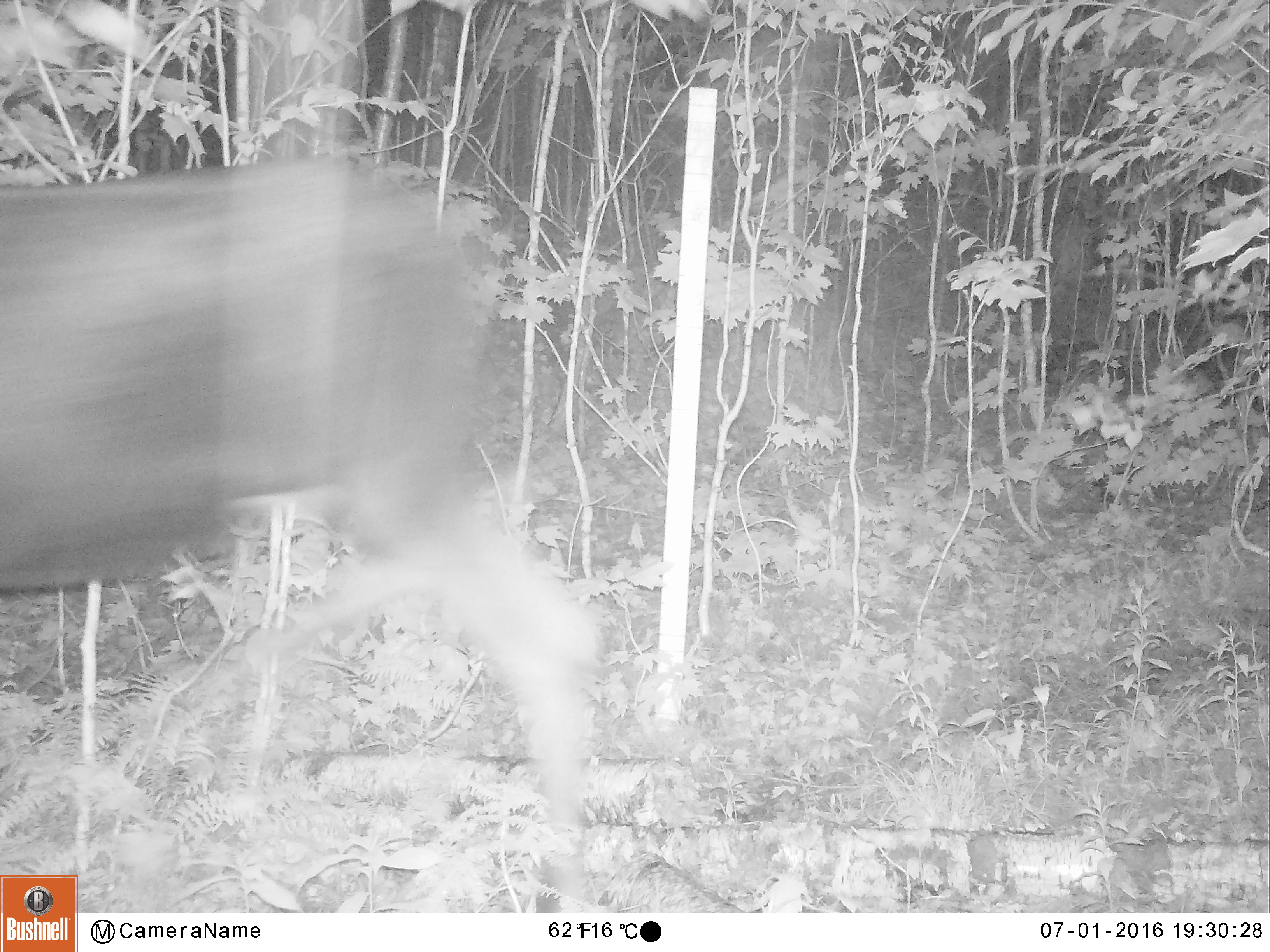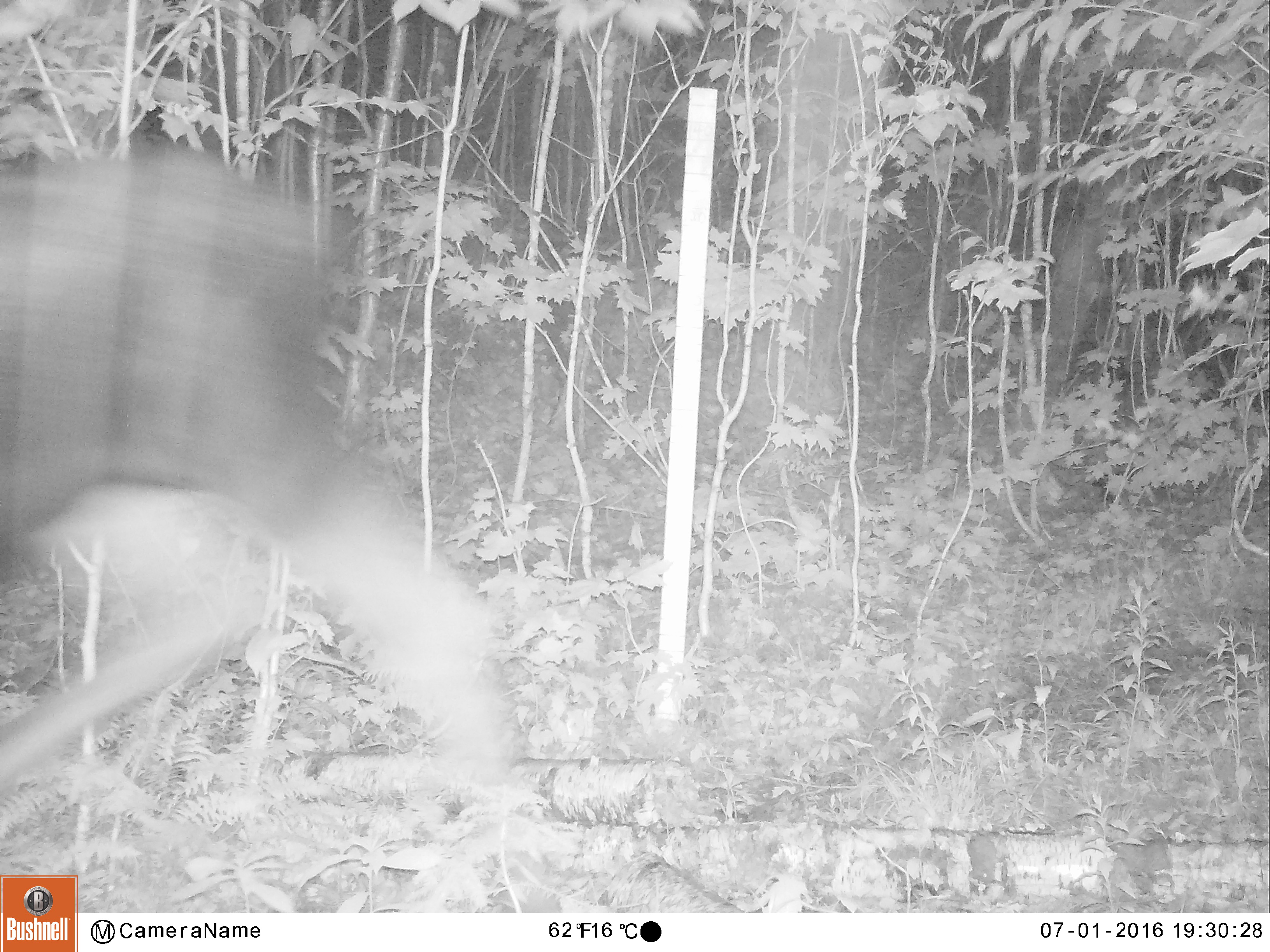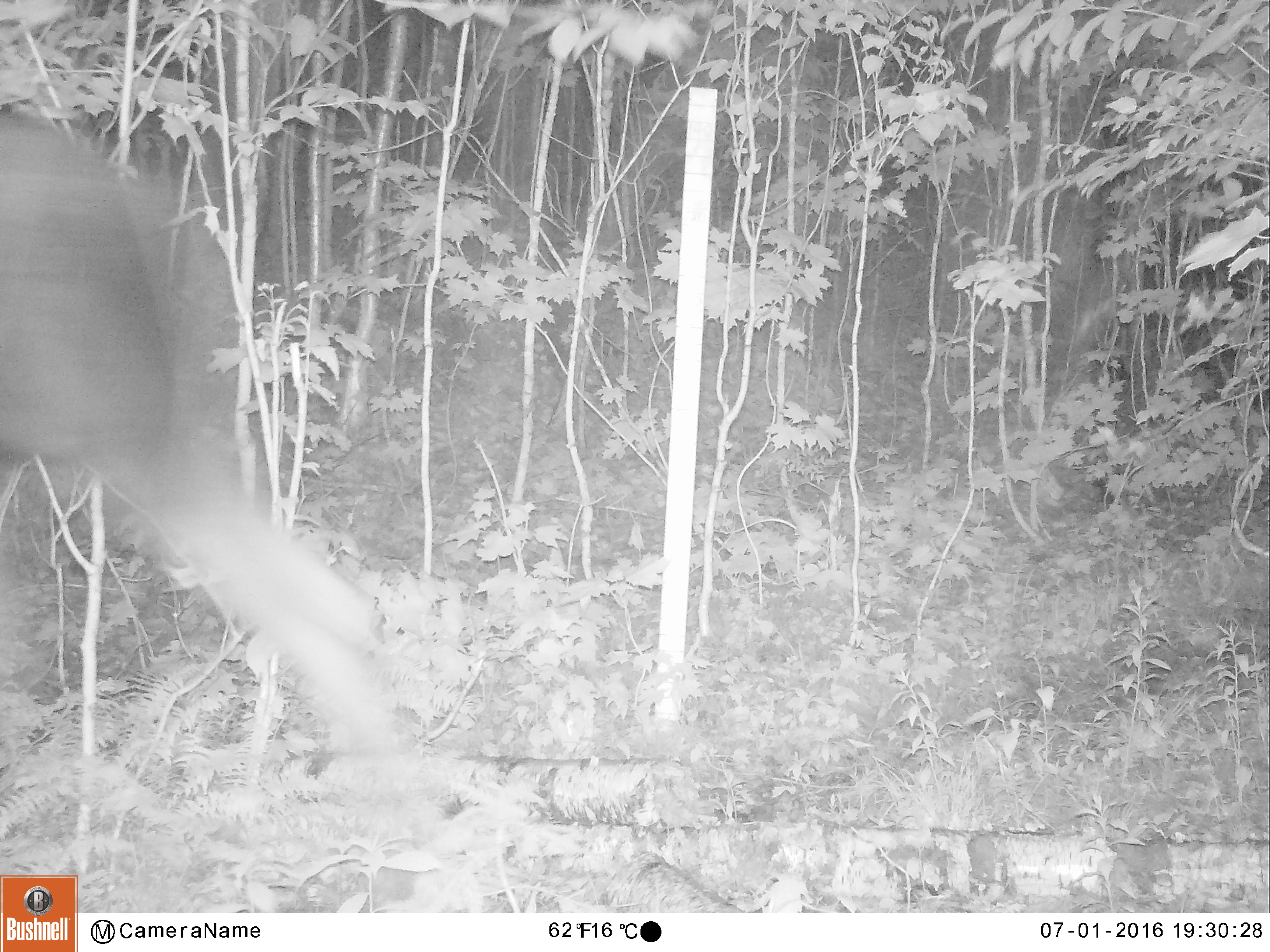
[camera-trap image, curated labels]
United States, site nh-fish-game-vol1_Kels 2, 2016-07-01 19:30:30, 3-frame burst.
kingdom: Animalia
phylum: Chordata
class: Mammalia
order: Artiodactyla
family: Cervidae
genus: Alces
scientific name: Alces alces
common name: moose